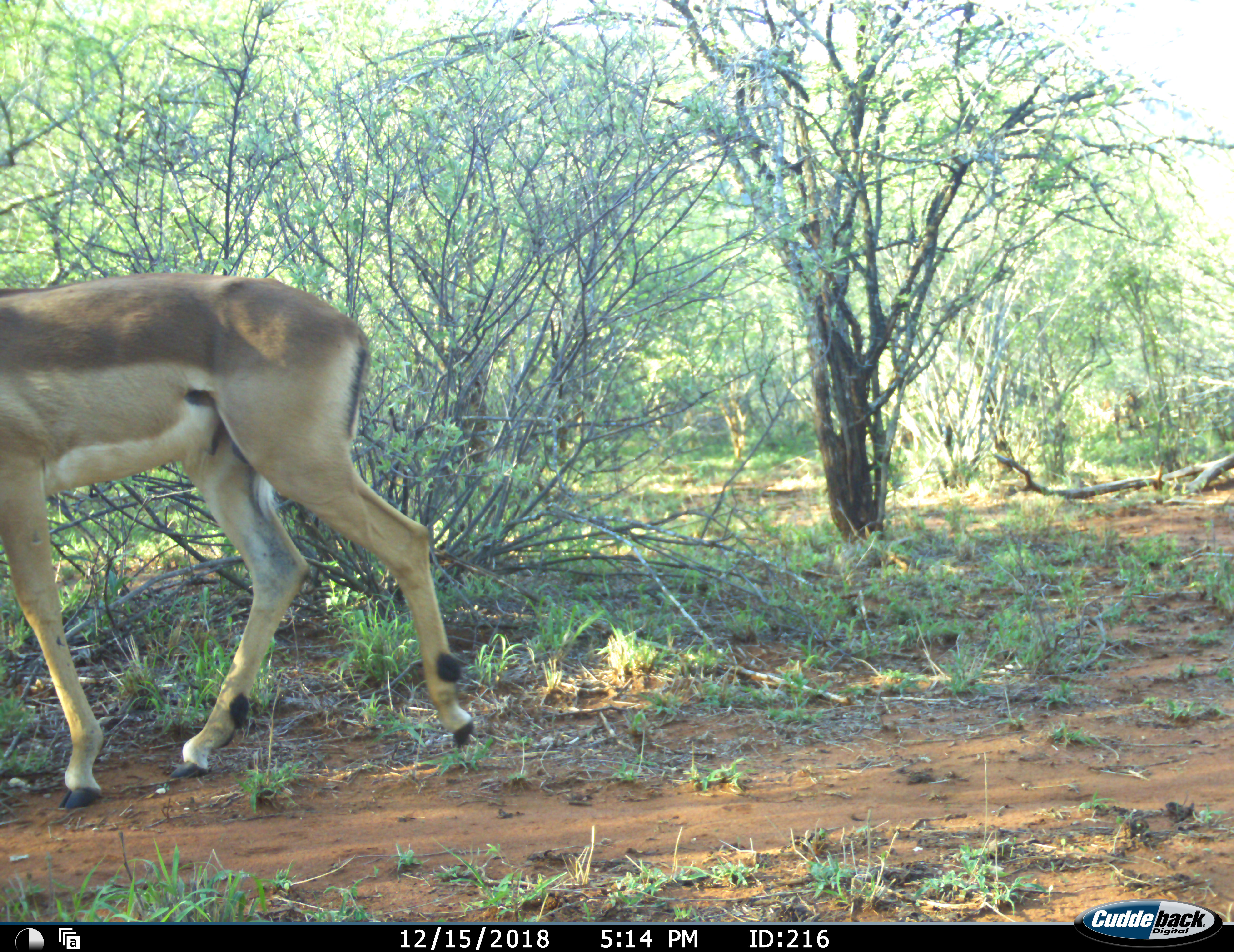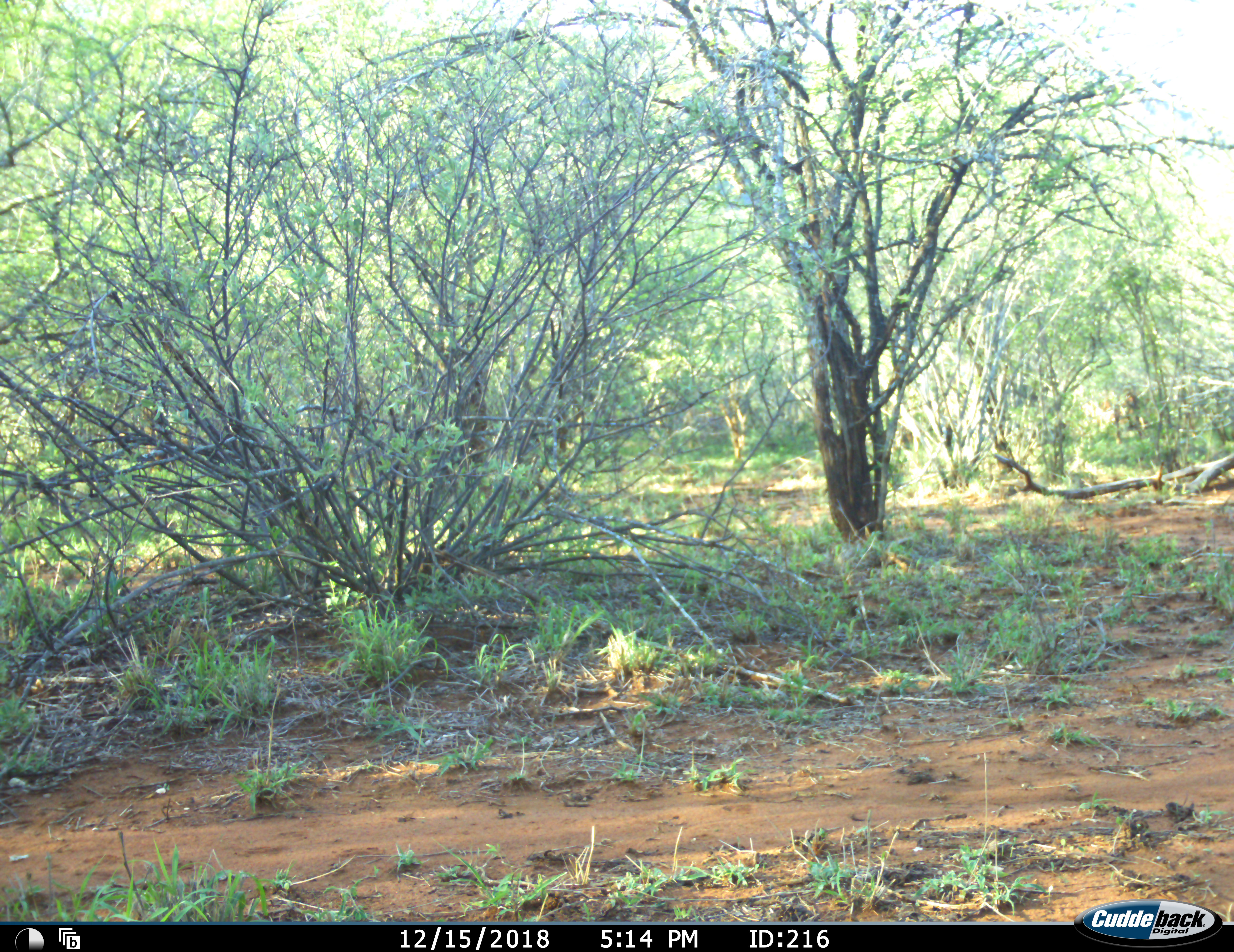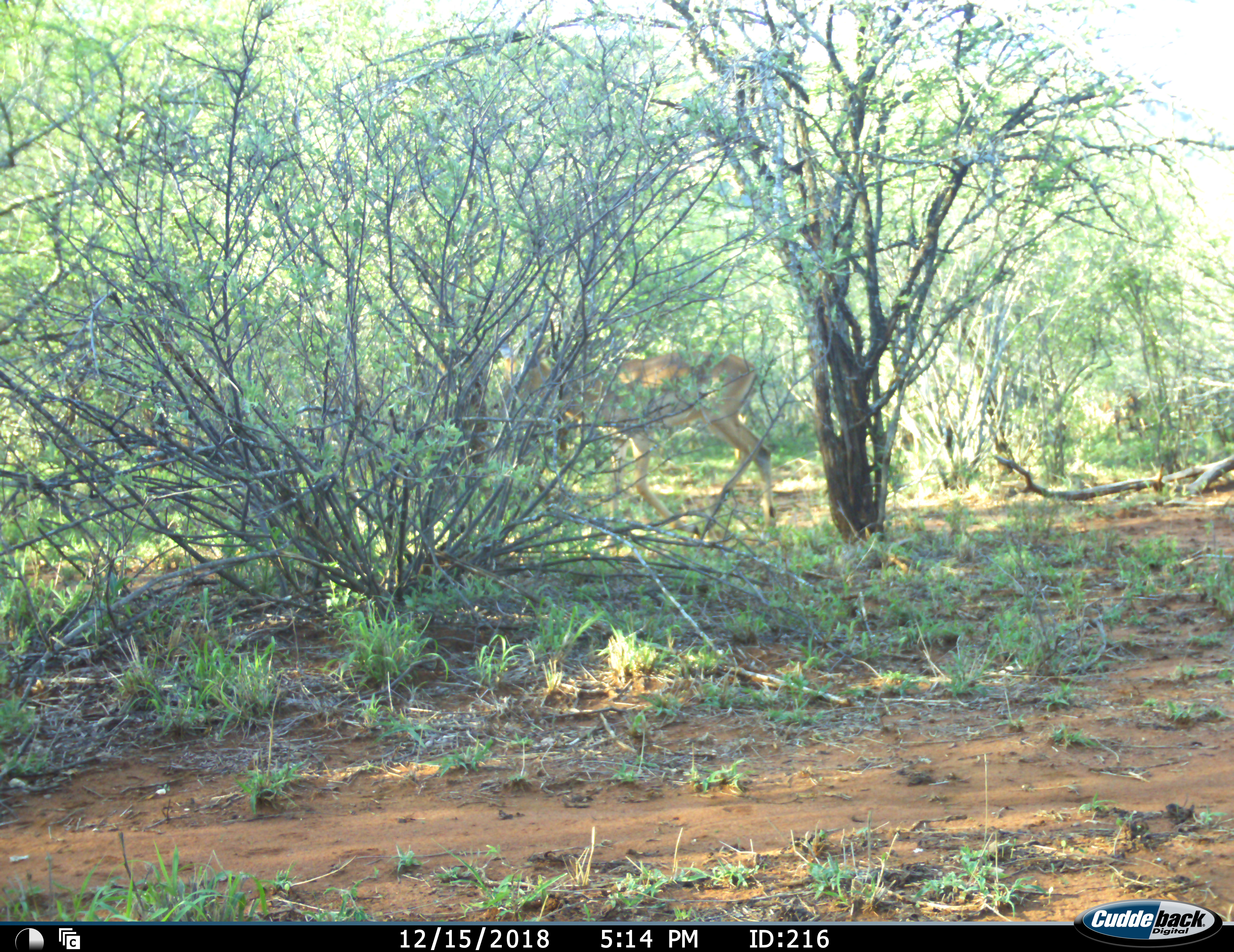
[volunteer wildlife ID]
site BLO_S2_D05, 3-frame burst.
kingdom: Animalia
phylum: Chordata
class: Mammalia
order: Artiodactyla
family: Bovidae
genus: Aepyceros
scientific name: Aepyceros melampus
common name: impala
Impala (Aepyceros melampus), count 2. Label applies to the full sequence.